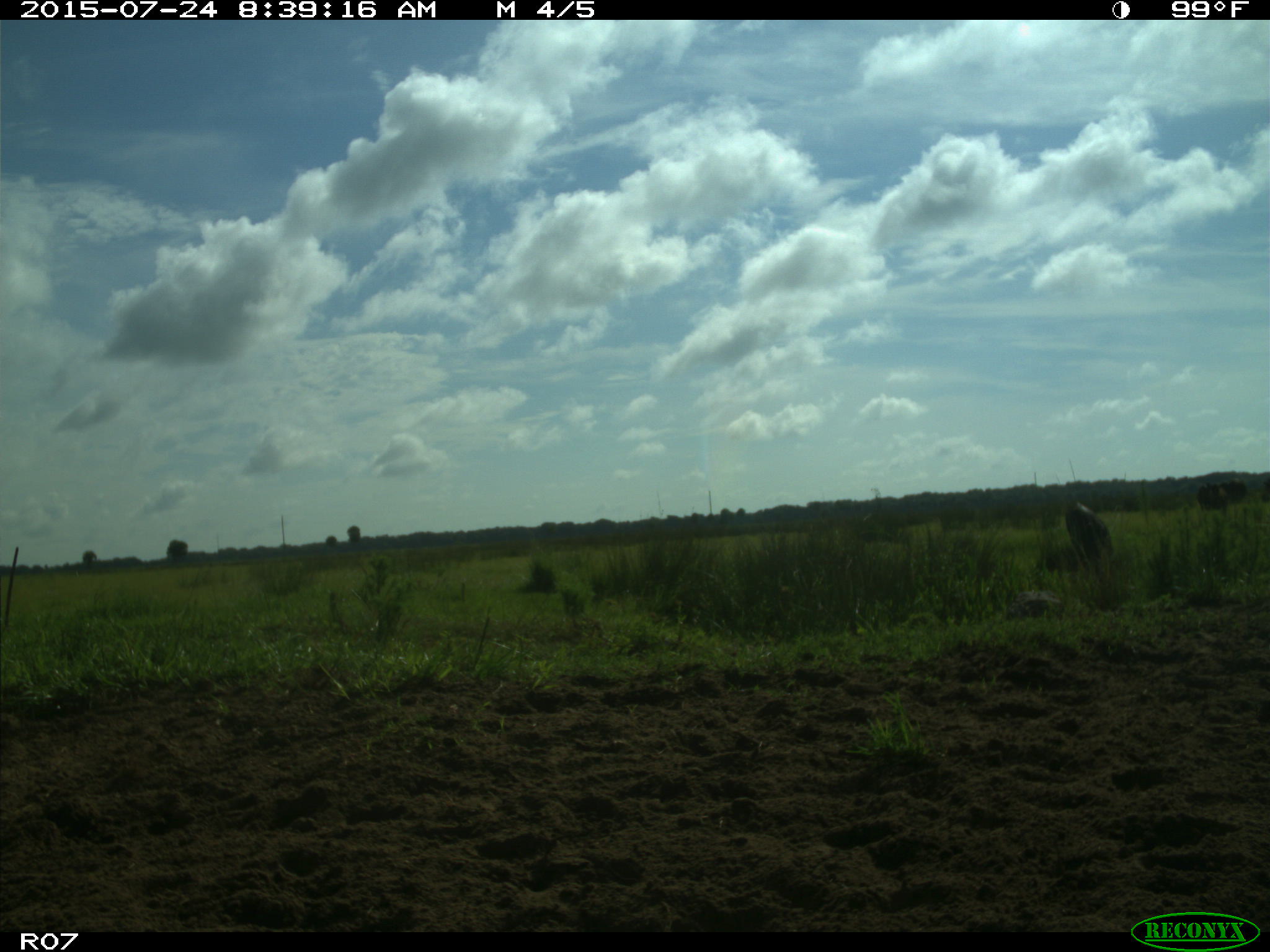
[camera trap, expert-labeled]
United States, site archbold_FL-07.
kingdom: Animalia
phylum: Chordata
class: Mammalia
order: Artiodactyla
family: Bovidae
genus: Bos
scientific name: Bos taurus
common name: domestic cow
Bos taurus (domestic cow).